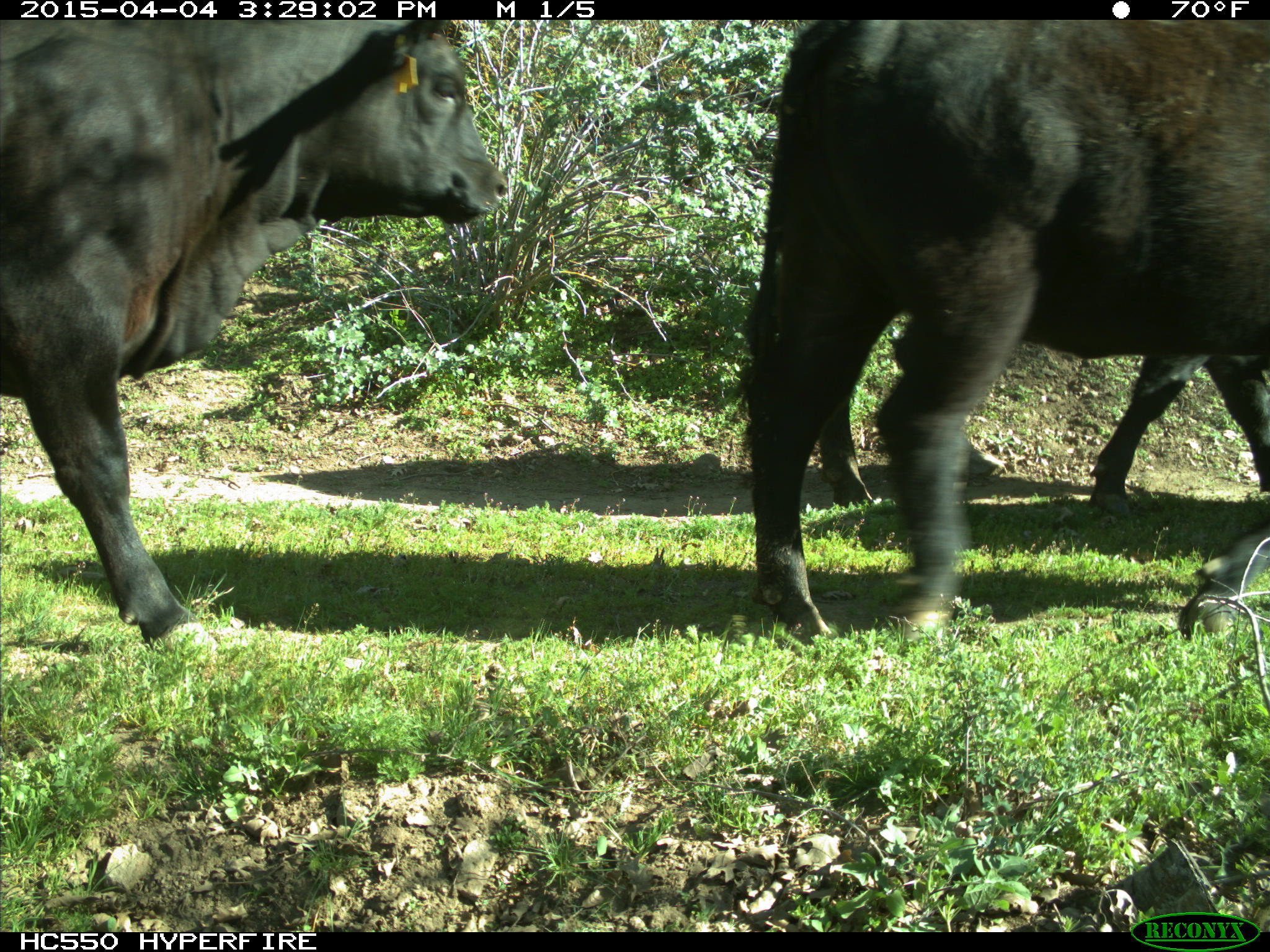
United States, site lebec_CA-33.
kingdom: Animalia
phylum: Chordata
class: Mammalia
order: Artiodactyla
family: Bovidae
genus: Bos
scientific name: Bos taurus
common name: domestic cow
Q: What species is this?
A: Bos taurus (domestic cow).